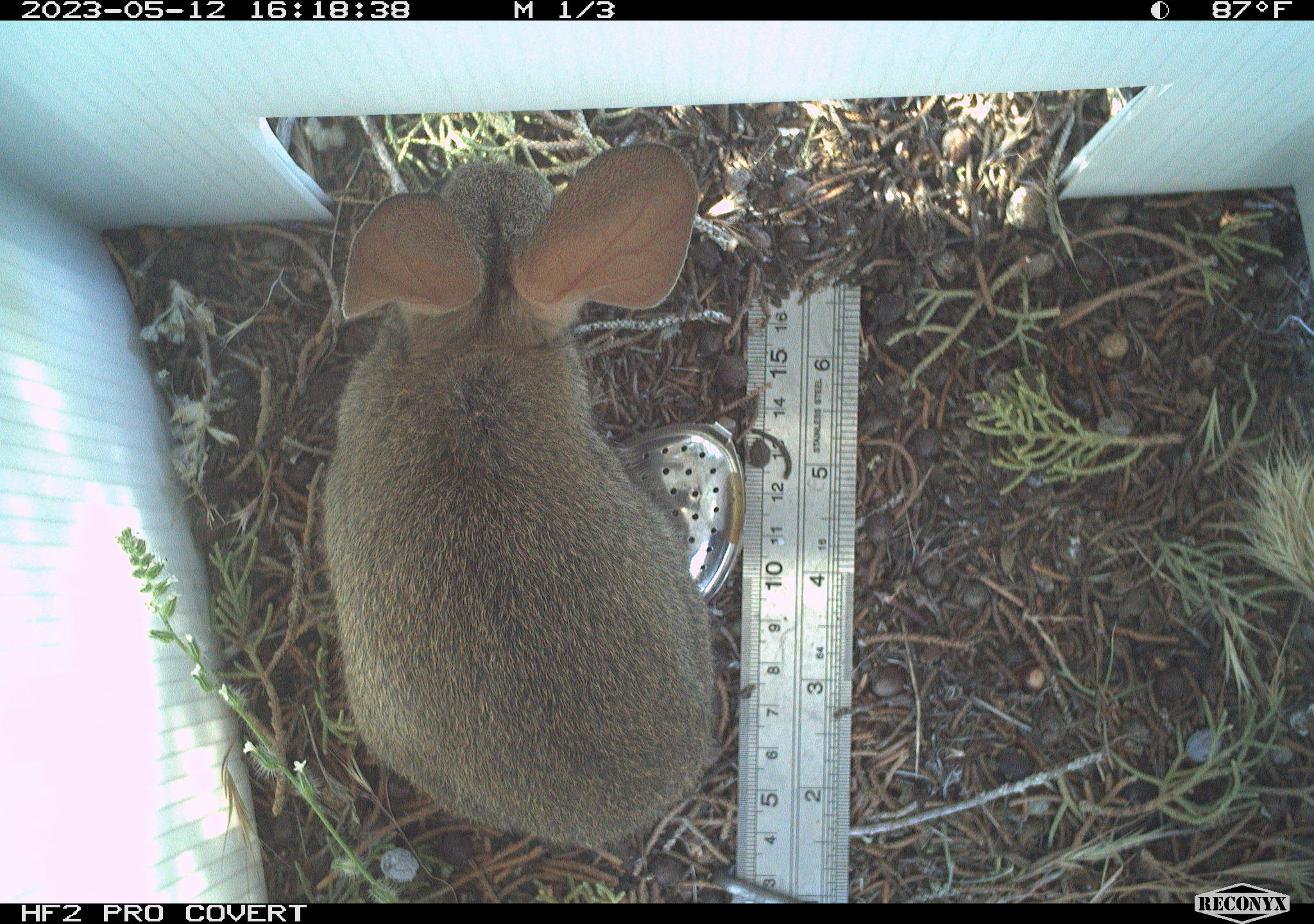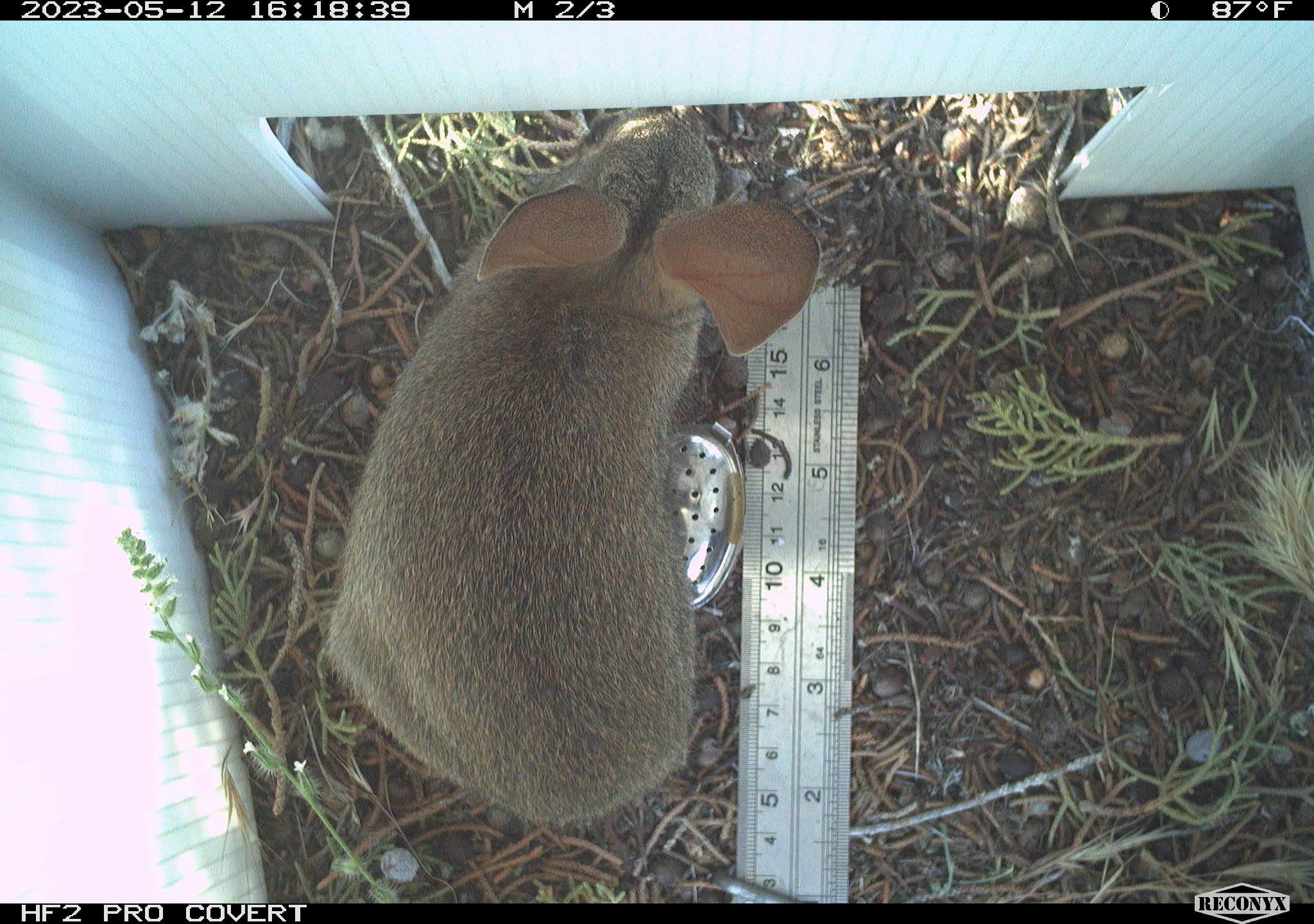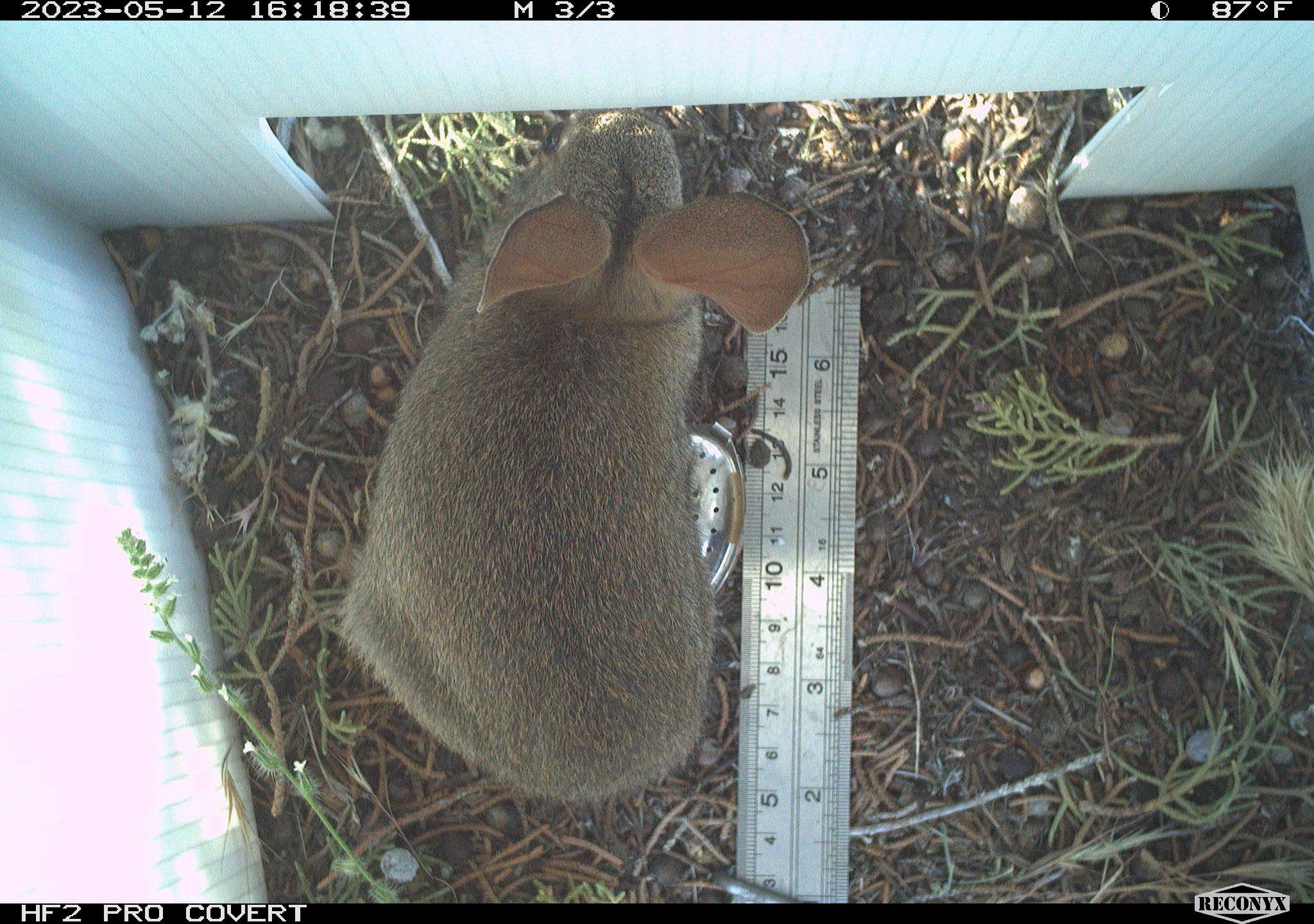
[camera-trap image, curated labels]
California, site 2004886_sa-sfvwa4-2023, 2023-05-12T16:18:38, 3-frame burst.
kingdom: Animalia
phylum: Chordata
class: Mammalia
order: Lagomorpha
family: Leporidae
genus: Sylvilagus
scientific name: Sylvilagus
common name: cottontail rabbits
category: sylvilagus species